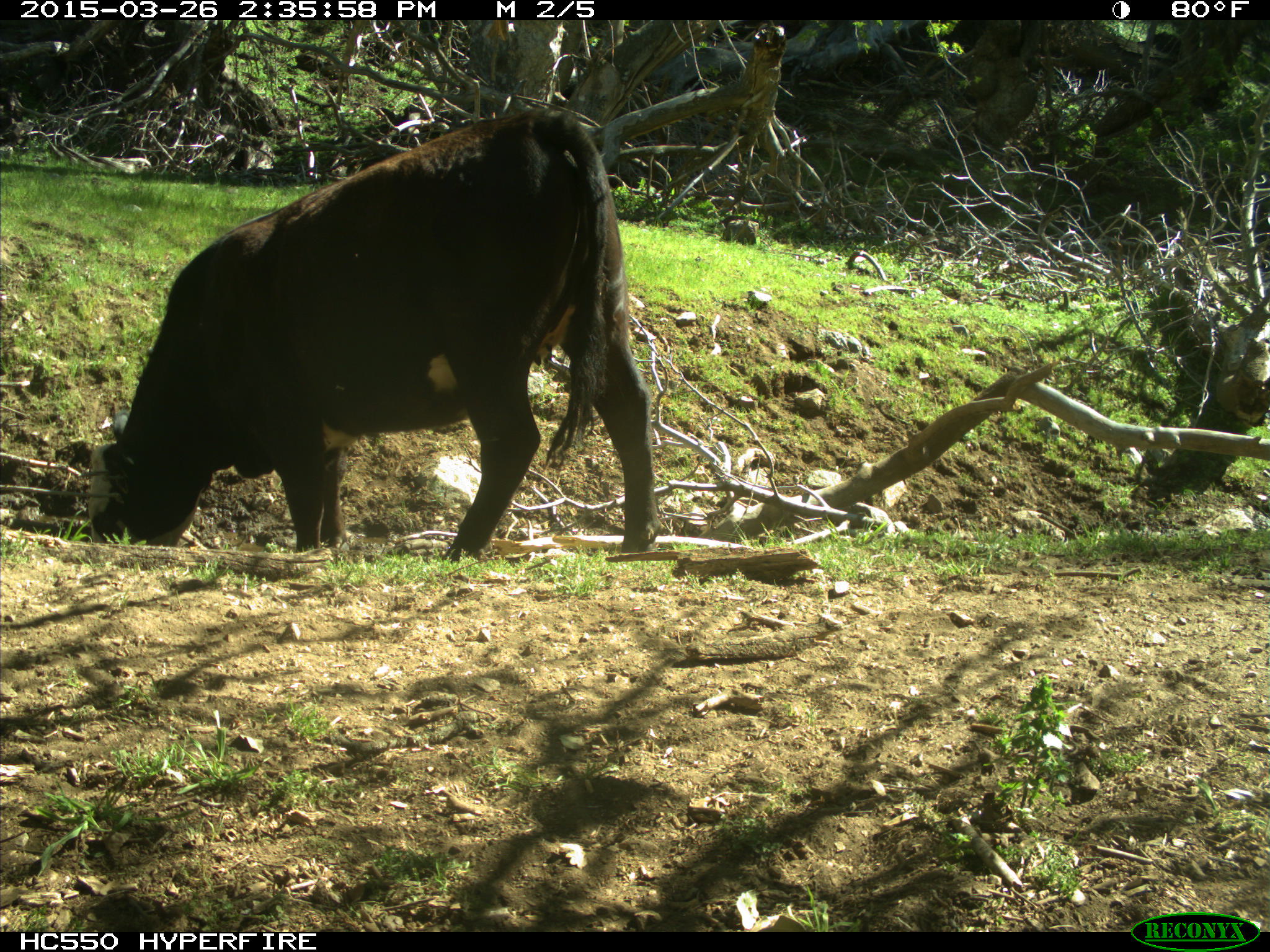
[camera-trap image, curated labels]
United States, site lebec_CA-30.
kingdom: Animalia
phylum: Chordata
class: Mammalia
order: Artiodactyla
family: Bovidae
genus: Bos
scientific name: Bos taurus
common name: domestic cow